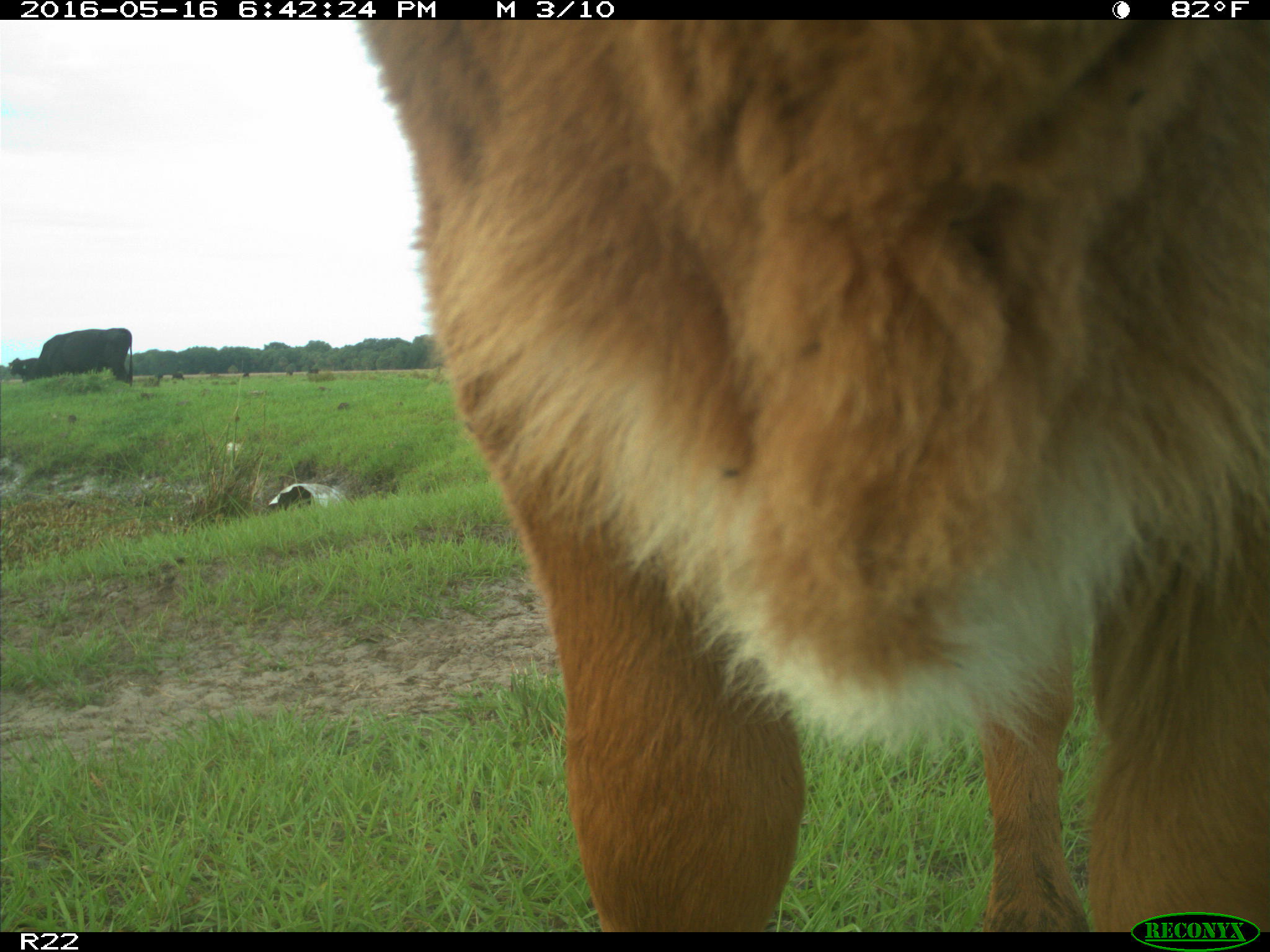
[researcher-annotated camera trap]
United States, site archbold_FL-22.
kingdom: Animalia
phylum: Chordata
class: Mammalia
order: Artiodactyla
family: Bovidae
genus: Bos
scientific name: Bos taurus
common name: domestic cow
Bos taurus (domestic cow).